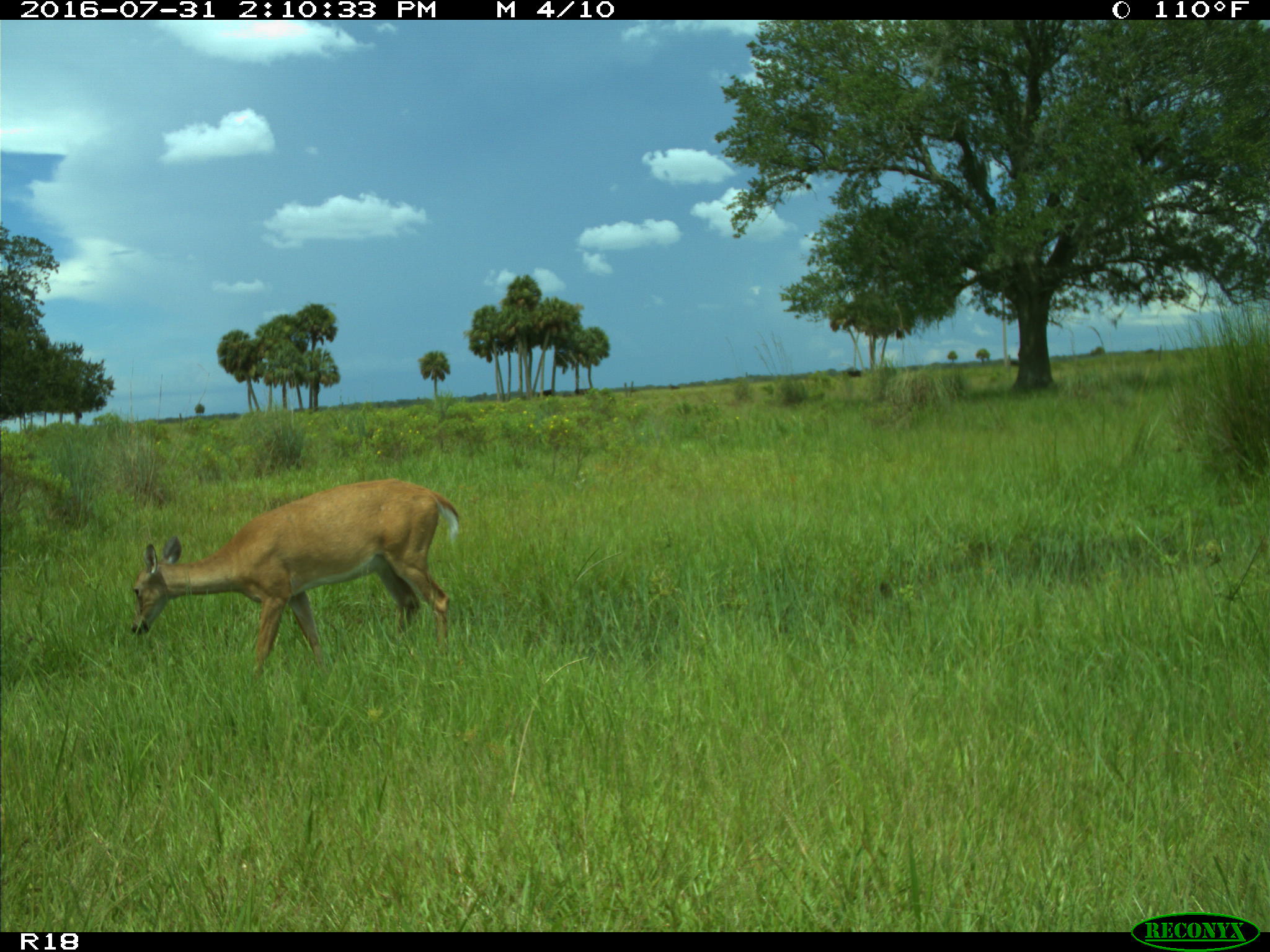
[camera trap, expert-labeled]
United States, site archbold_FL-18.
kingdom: Animalia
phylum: Chordata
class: Mammalia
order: Artiodactyla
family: Cervidae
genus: Odocoileus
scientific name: Odocoileus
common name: deer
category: unidentified deer